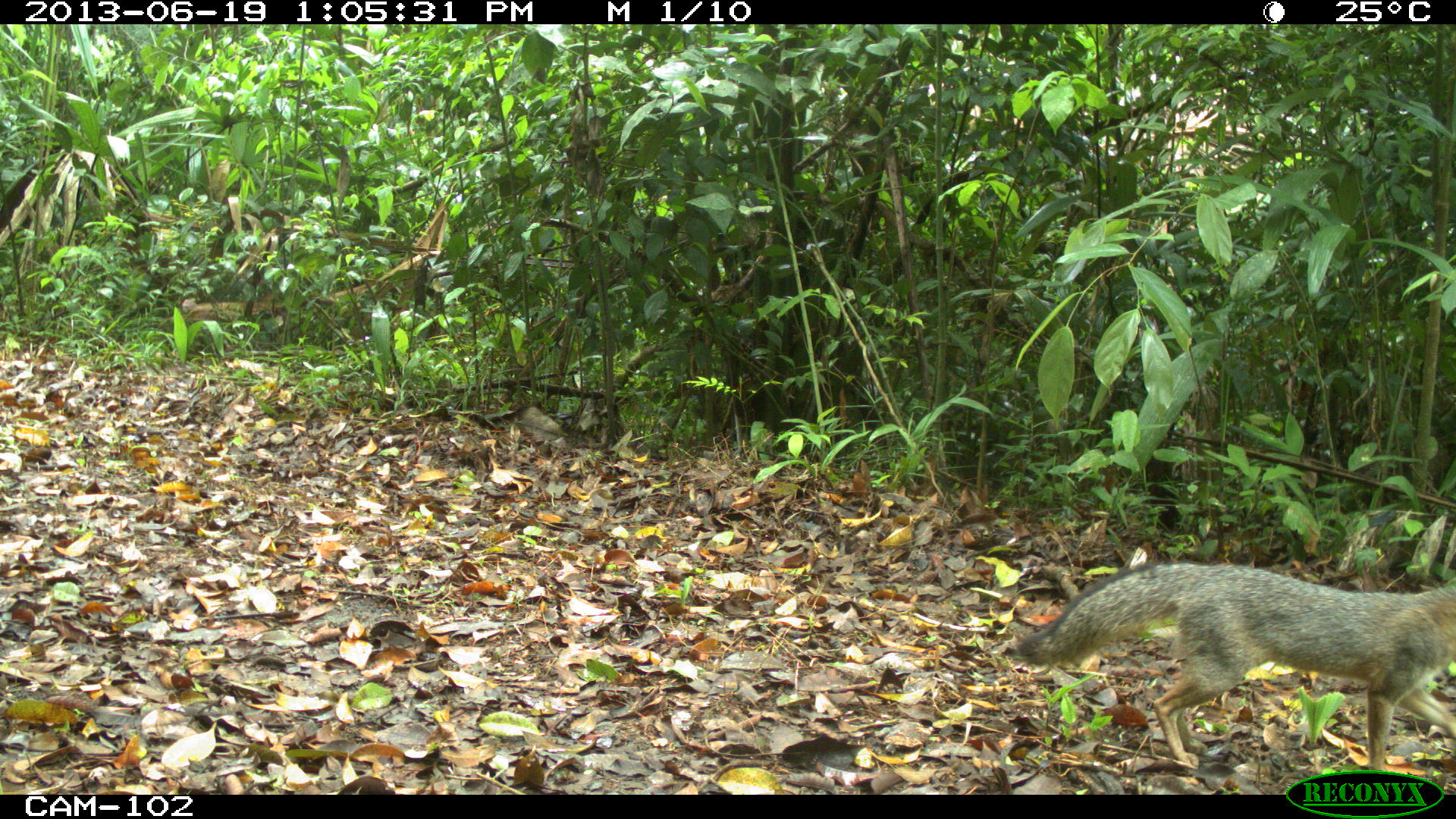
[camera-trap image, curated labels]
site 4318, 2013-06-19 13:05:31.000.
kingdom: Animalia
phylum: Chordata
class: Mammalia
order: Carnivora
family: Canidae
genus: Urocyon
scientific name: Urocyon cinereoargenteus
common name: gray fox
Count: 1.